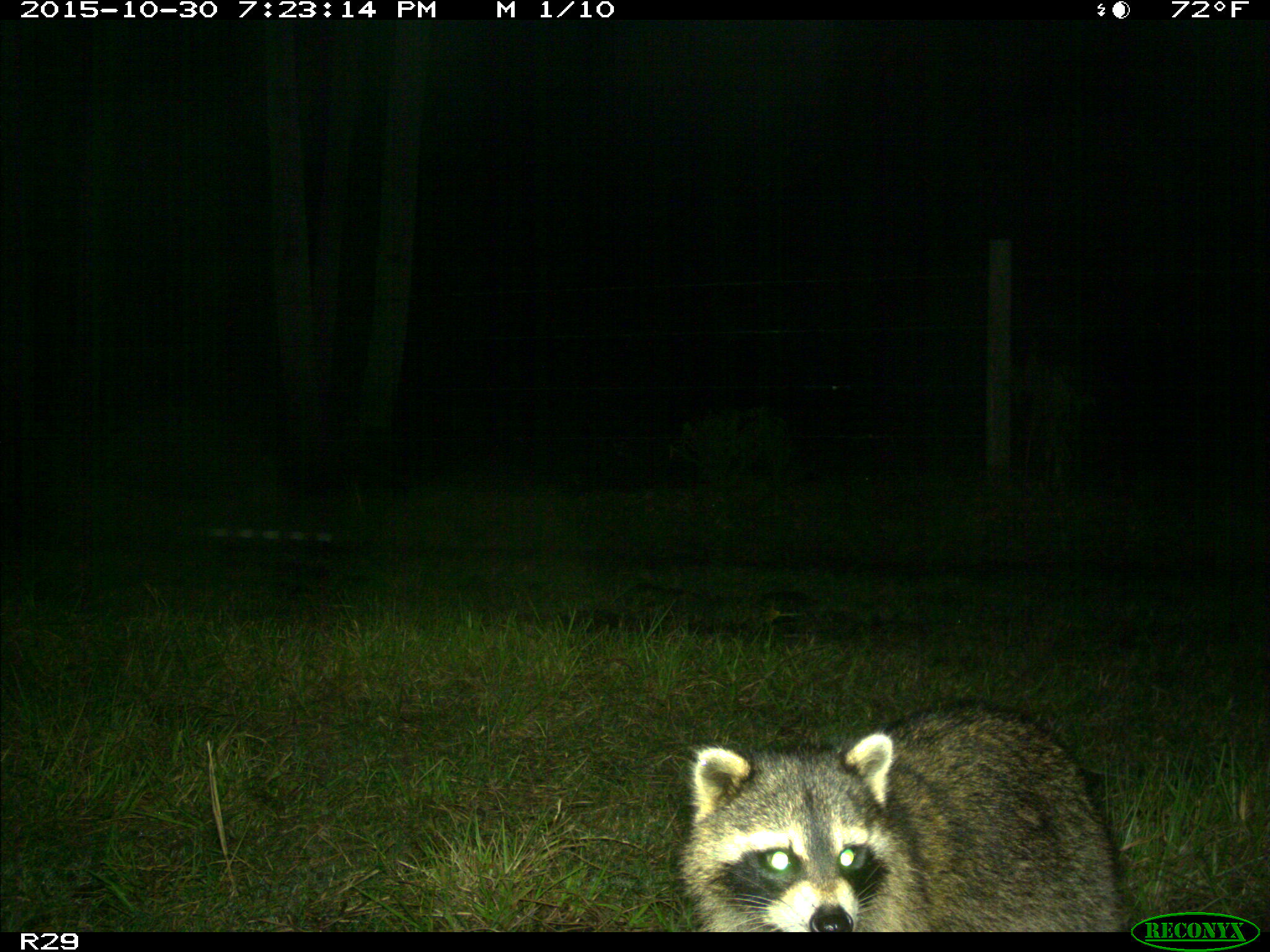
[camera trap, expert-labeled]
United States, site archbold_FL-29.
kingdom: Animalia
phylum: Chordata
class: Mammalia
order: Carnivora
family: Procyonidae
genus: Procyon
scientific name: Procyon lotor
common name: common raccoon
Procyon lotor (common raccoon).